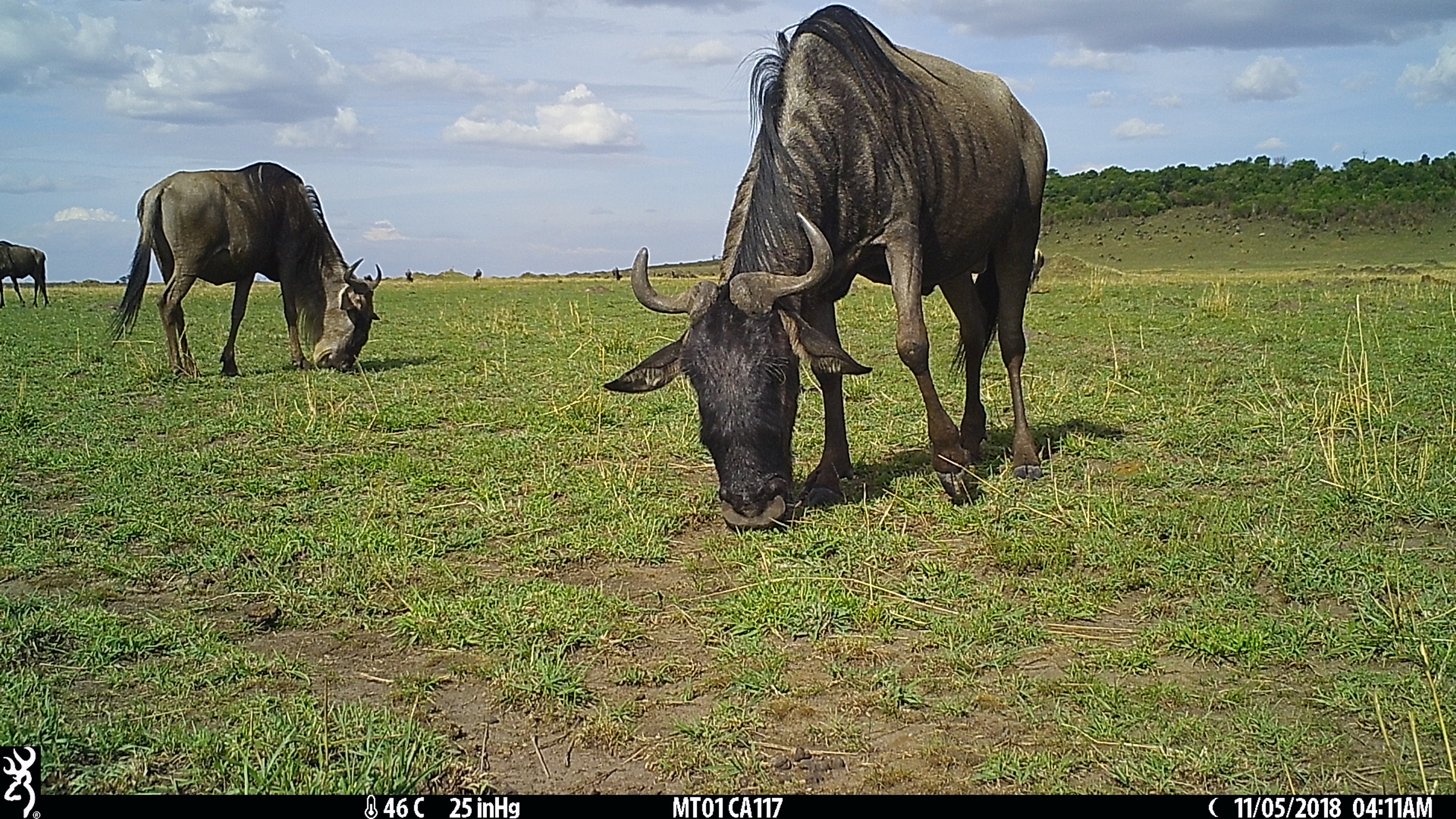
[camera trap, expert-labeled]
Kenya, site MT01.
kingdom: Animalia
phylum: Chordata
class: Mammalia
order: Artiodactyla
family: Bovidae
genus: Connochaetes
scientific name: Connochaetes taurinus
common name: blue wildebeest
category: wildebeest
Wildebeest (blue wildebeest) (Connochaetes taurinus).